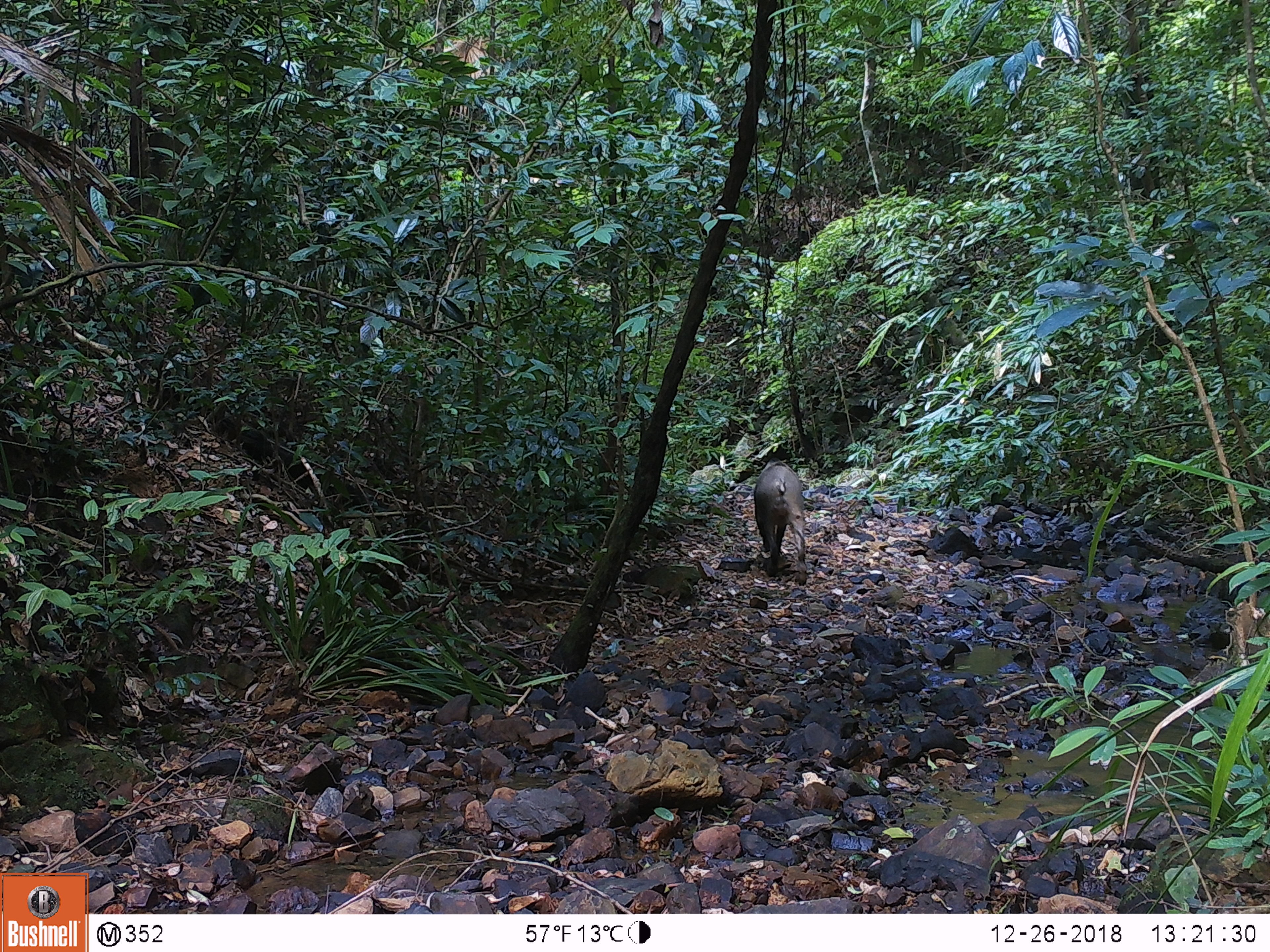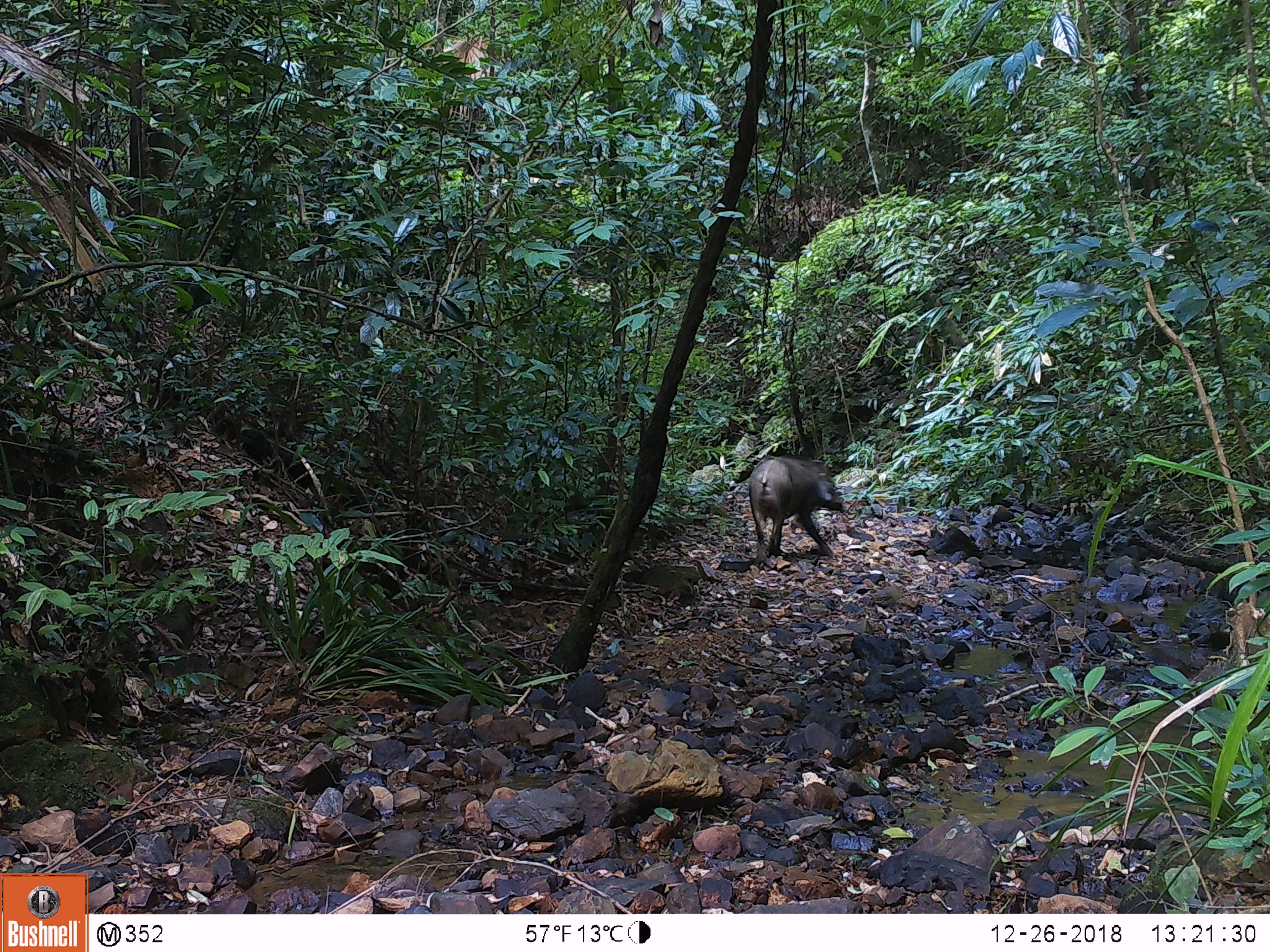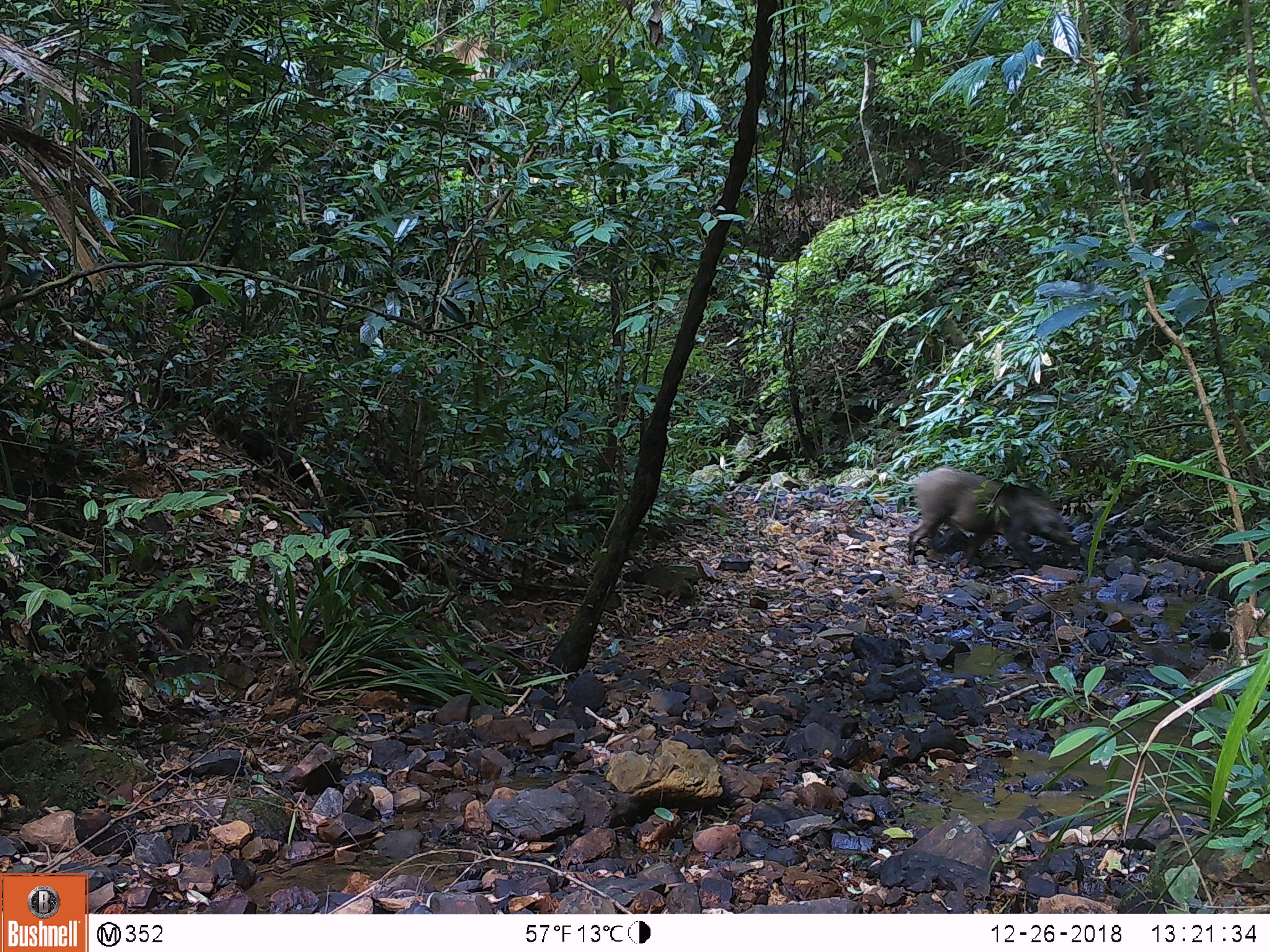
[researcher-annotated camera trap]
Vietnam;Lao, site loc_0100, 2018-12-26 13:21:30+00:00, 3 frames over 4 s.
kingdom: Animalia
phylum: Chordata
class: Mammalia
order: Artiodactyla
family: Suidae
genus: Sus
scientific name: Sus scrofa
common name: eurasian wild pig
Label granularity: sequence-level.